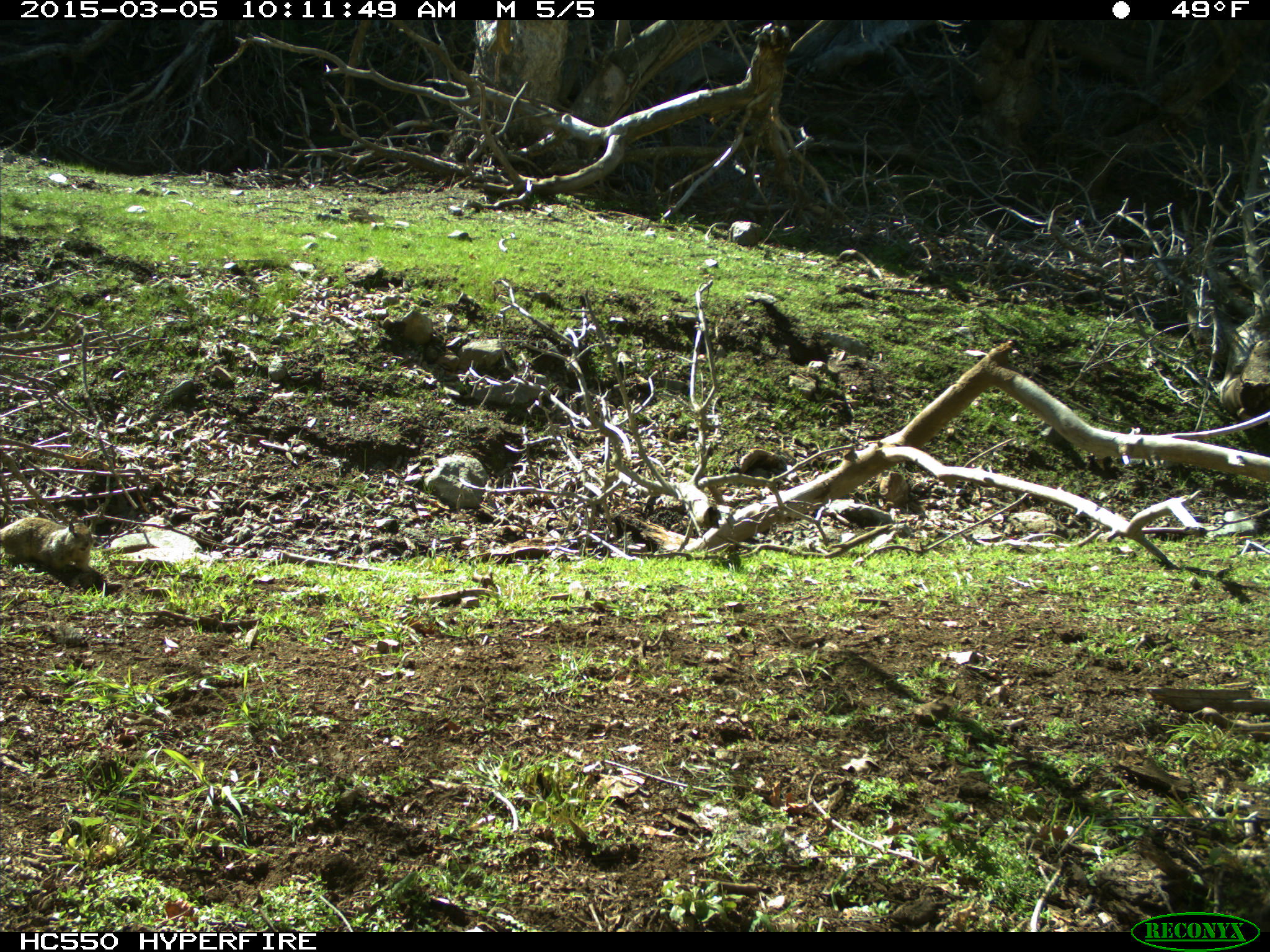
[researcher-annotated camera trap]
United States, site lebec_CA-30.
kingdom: Animalia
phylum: Chordata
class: Mammalia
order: Rodentia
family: Sciuridae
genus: Otospermophilus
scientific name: Otospermophilus beecheyi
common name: california ground squirrel